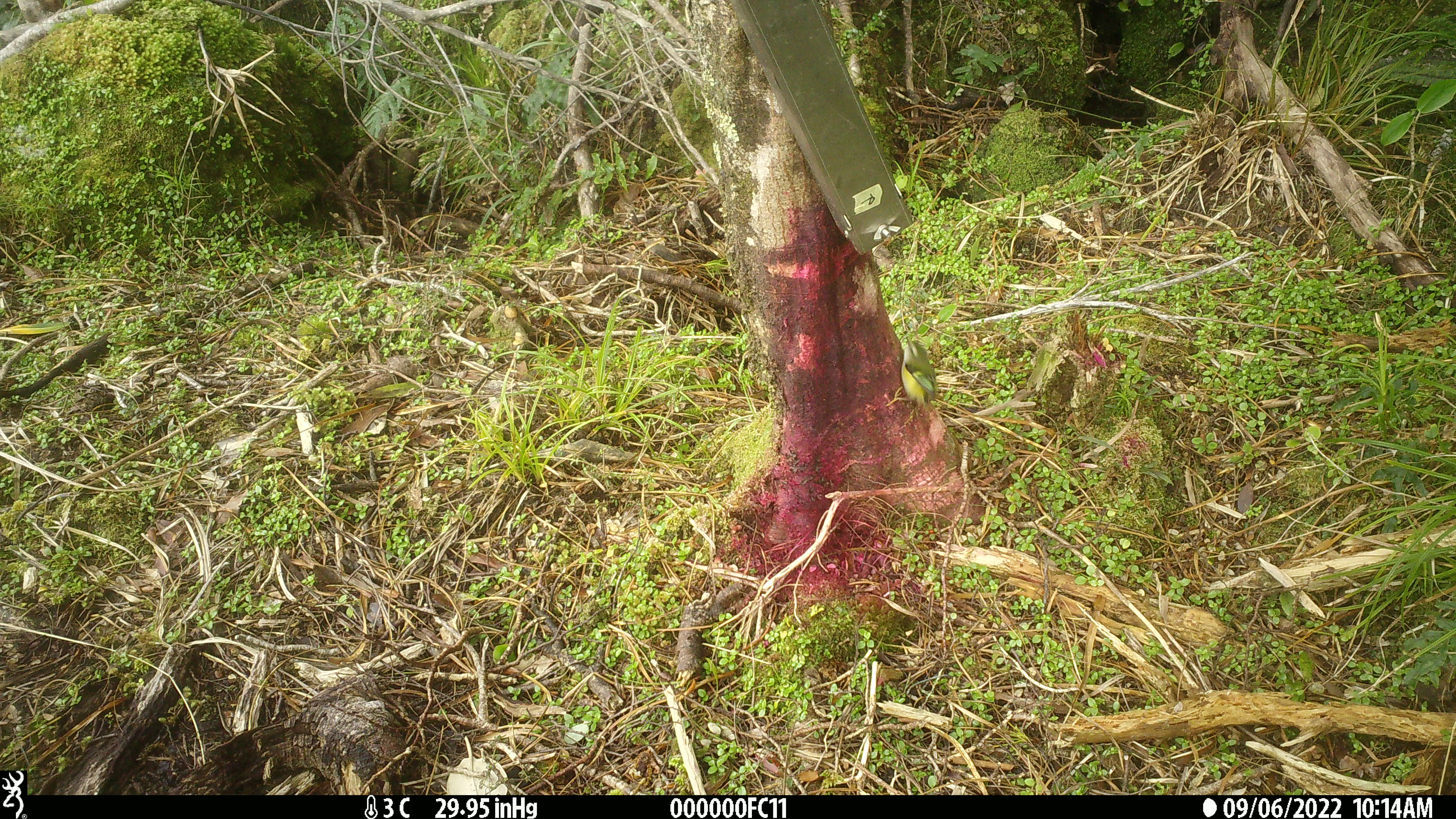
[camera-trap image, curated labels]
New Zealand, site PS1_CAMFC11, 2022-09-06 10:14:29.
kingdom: Animalia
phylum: Chordata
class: Aves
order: Passeriformes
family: Acanthisittidae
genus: Acanthisitta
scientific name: Acanthisitta chloris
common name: rifleman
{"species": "rifleman (Acanthisitta chloris)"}